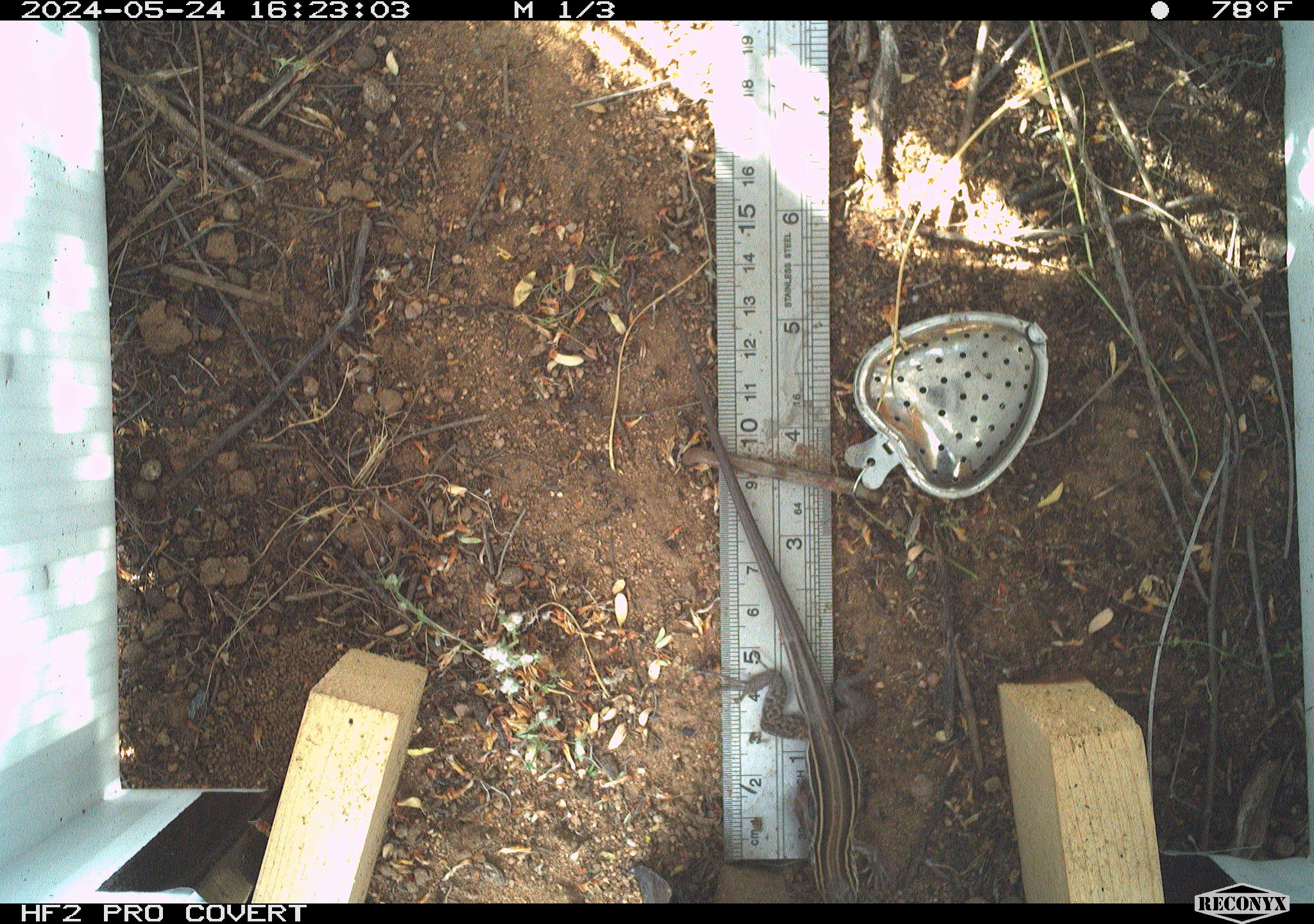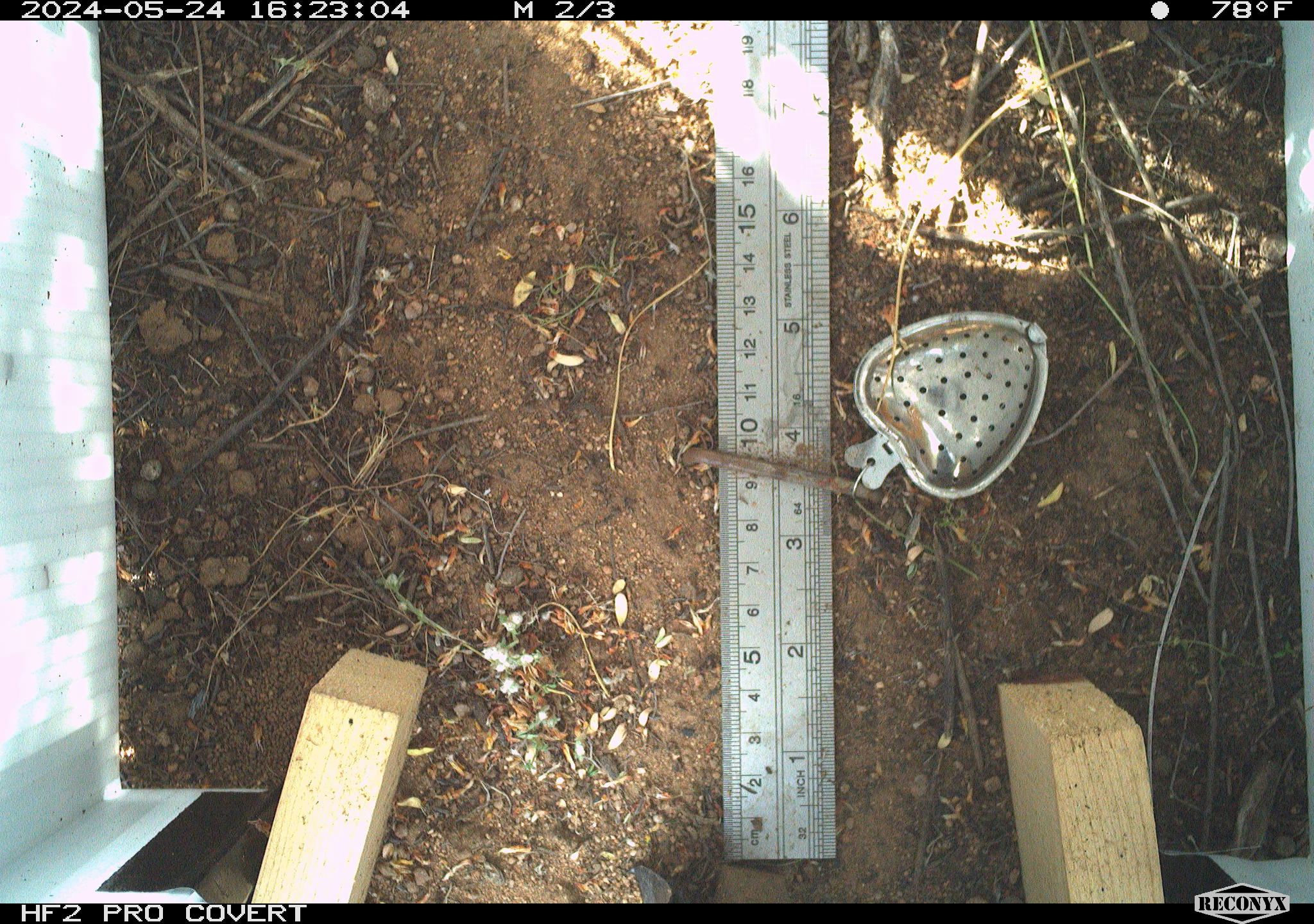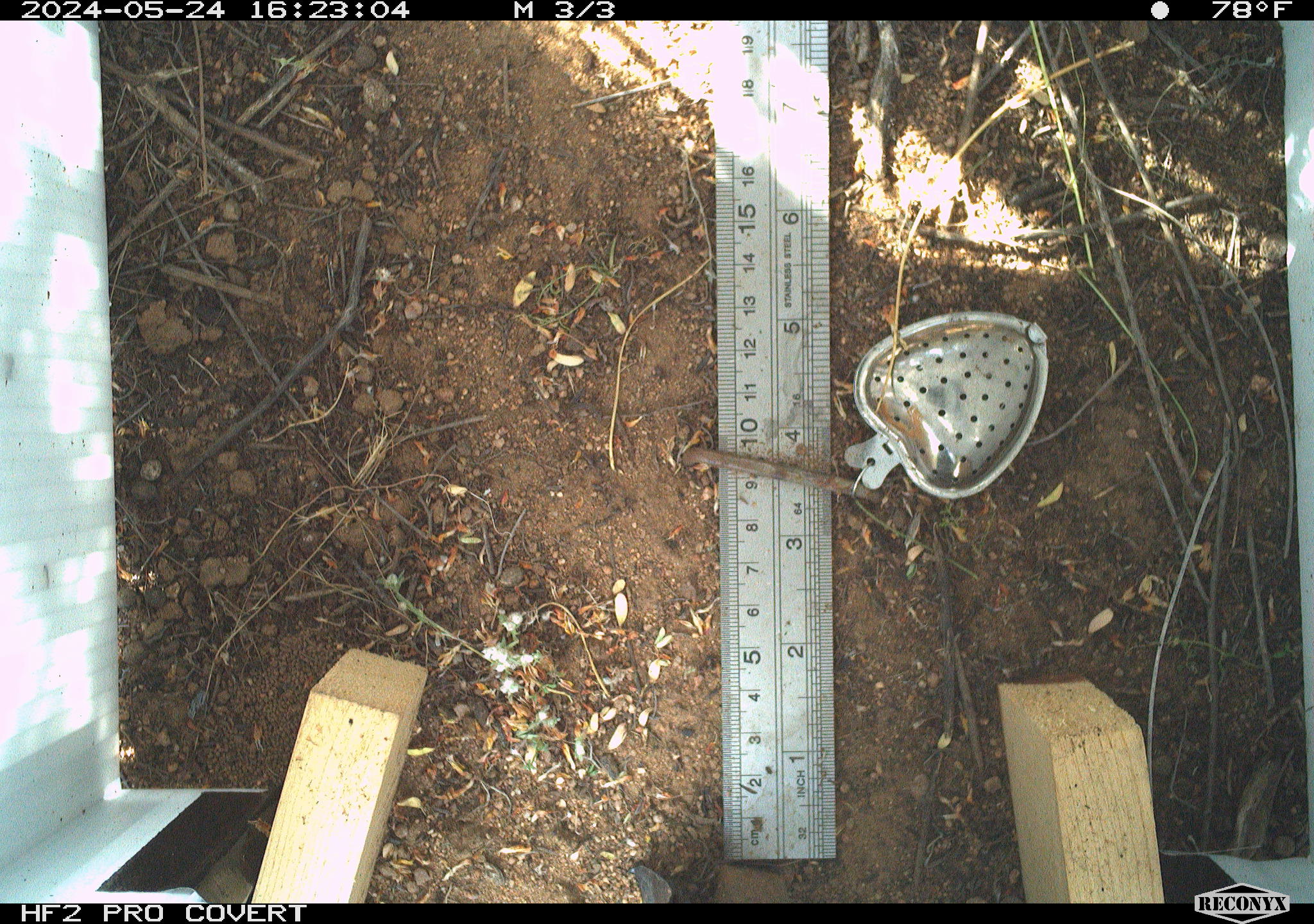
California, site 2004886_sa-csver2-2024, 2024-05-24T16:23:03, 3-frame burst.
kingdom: Animalia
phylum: Chordata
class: Reptilia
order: Squamata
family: Scincidae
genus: Plestiodon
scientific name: Plestiodon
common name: blue-tailed skinks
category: plestiodon species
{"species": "plestiodon species (blue-tailed skinks) (Plestiodon)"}